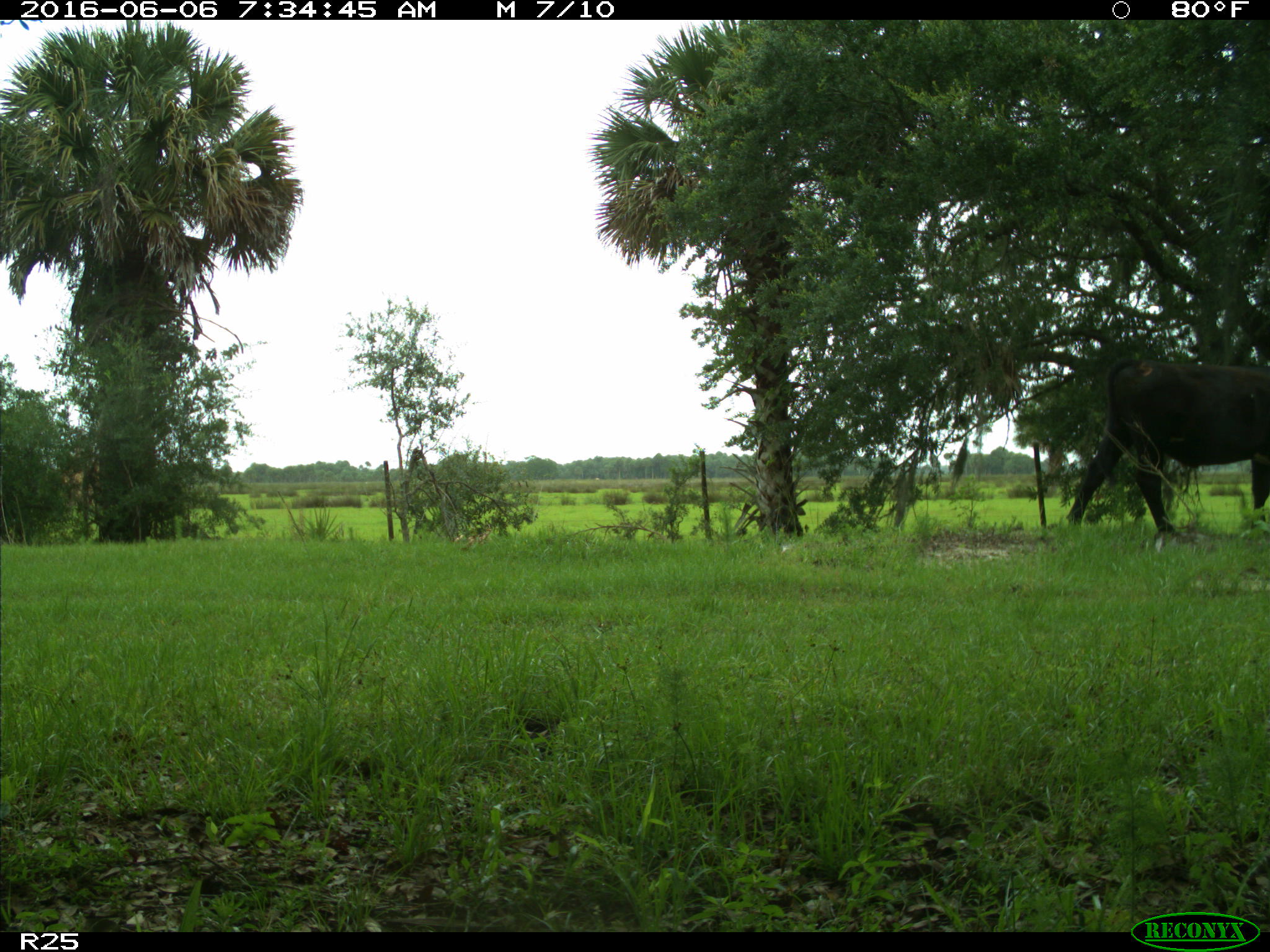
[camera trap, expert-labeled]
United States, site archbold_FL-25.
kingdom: Animalia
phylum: Chordata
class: Mammalia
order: Artiodactyla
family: Bovidae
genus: Bos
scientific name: Bos taurus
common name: domestic cow